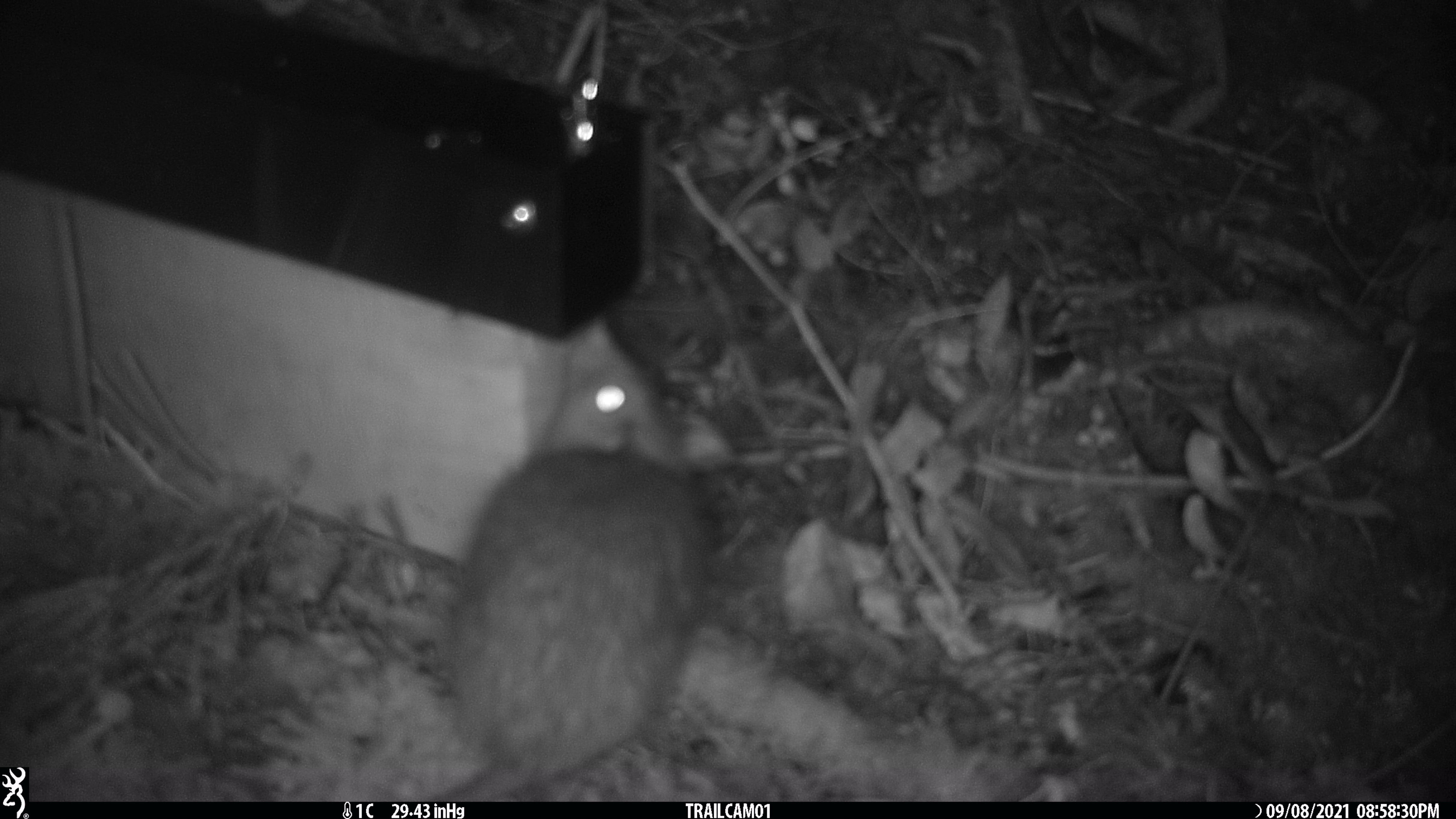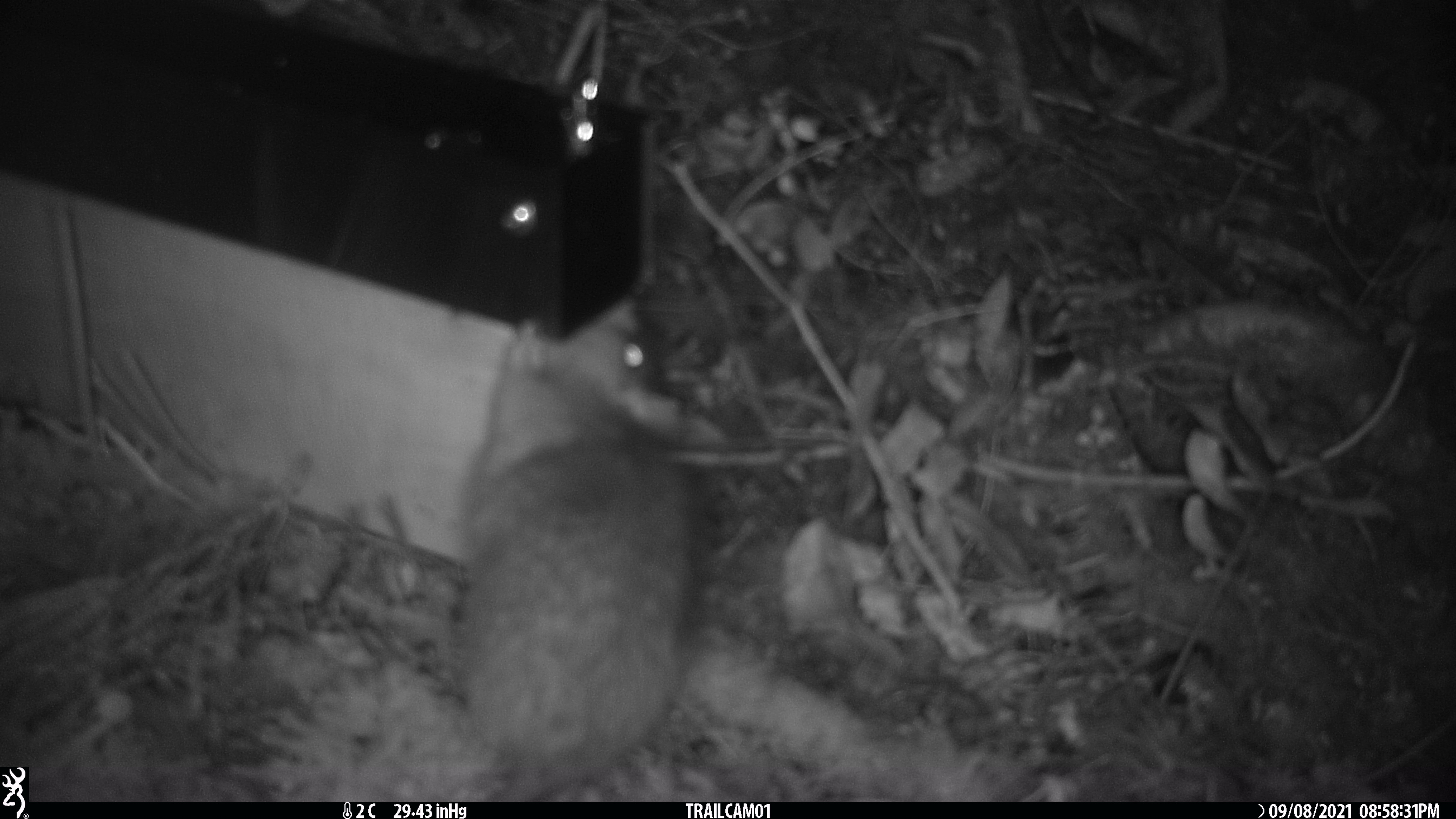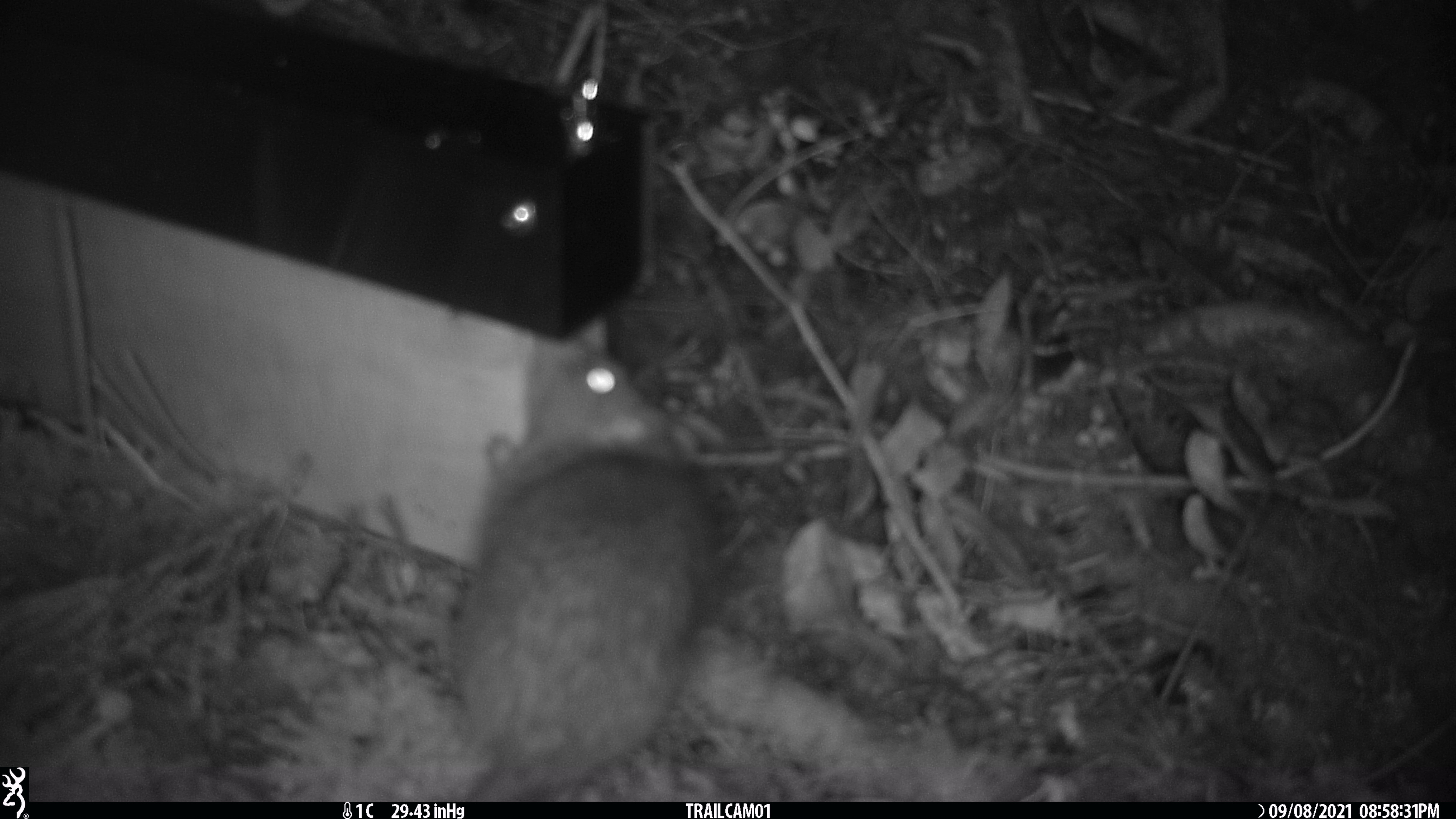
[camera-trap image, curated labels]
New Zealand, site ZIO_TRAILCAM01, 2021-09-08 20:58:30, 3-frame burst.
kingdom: Animalia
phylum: Chordata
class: Mammalia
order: Rodentia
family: Muridae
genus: Rattus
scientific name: Rattus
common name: rat